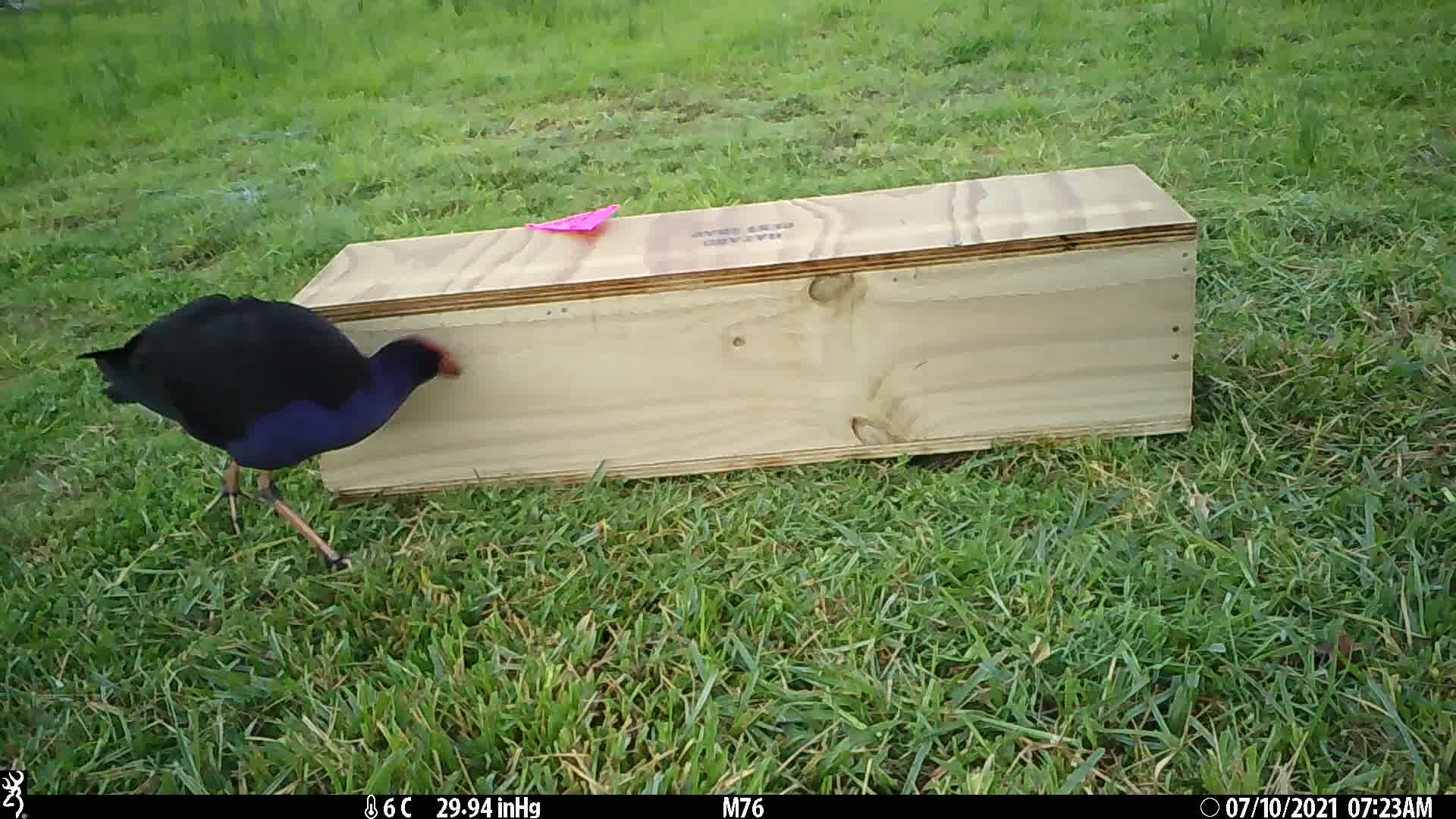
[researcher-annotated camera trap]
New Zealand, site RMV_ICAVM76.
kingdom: Animalia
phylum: Chordata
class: Aves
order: Gruiformes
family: Rallidae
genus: Porphyrio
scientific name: Porphyrio melanotus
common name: australasian swamphen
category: pukeko